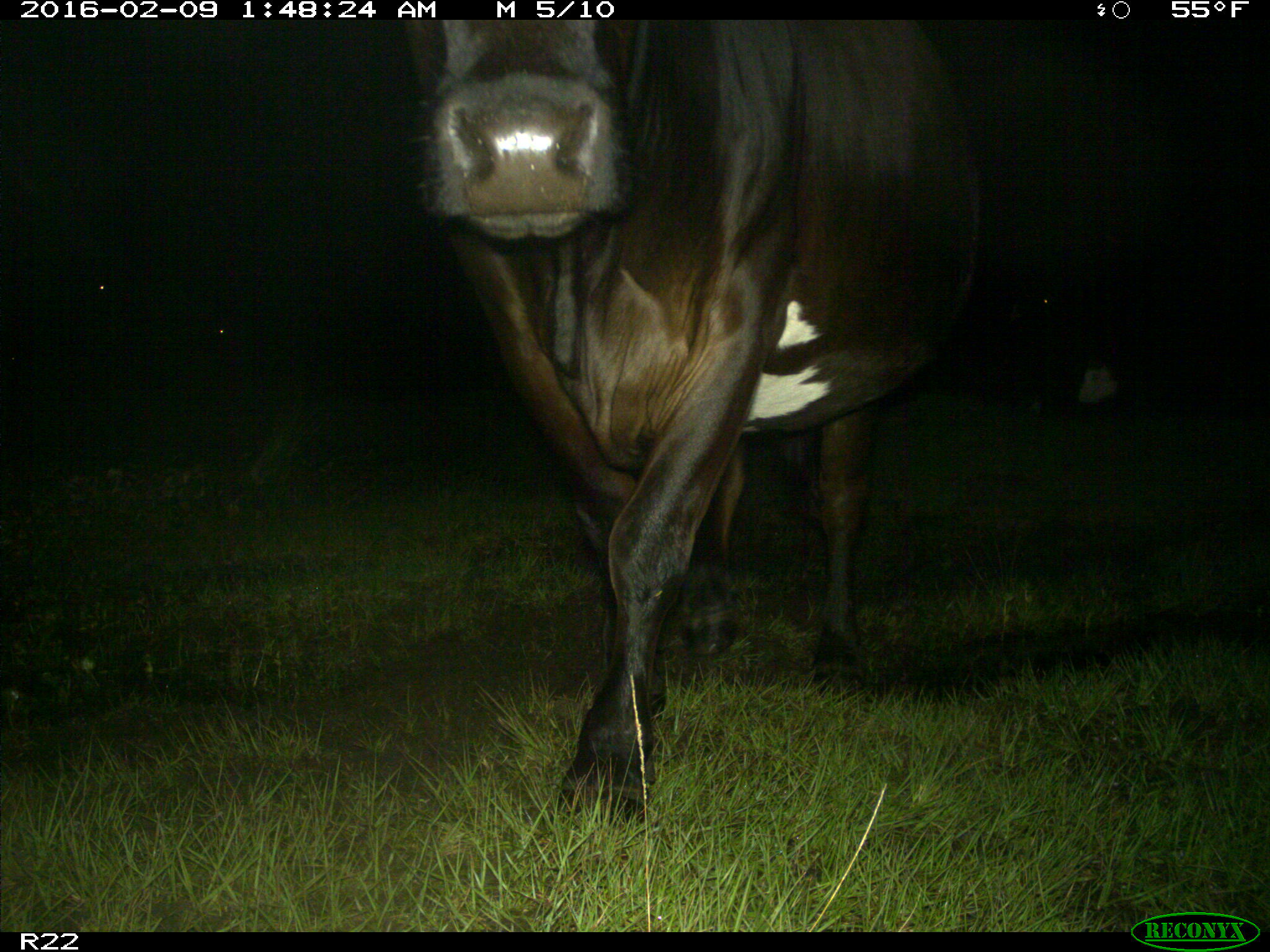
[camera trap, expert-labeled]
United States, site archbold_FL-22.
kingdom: Animalia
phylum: Chordata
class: Mammalia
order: Artiodactyla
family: Bovidae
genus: Bos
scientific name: Bos taurus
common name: domestic cow